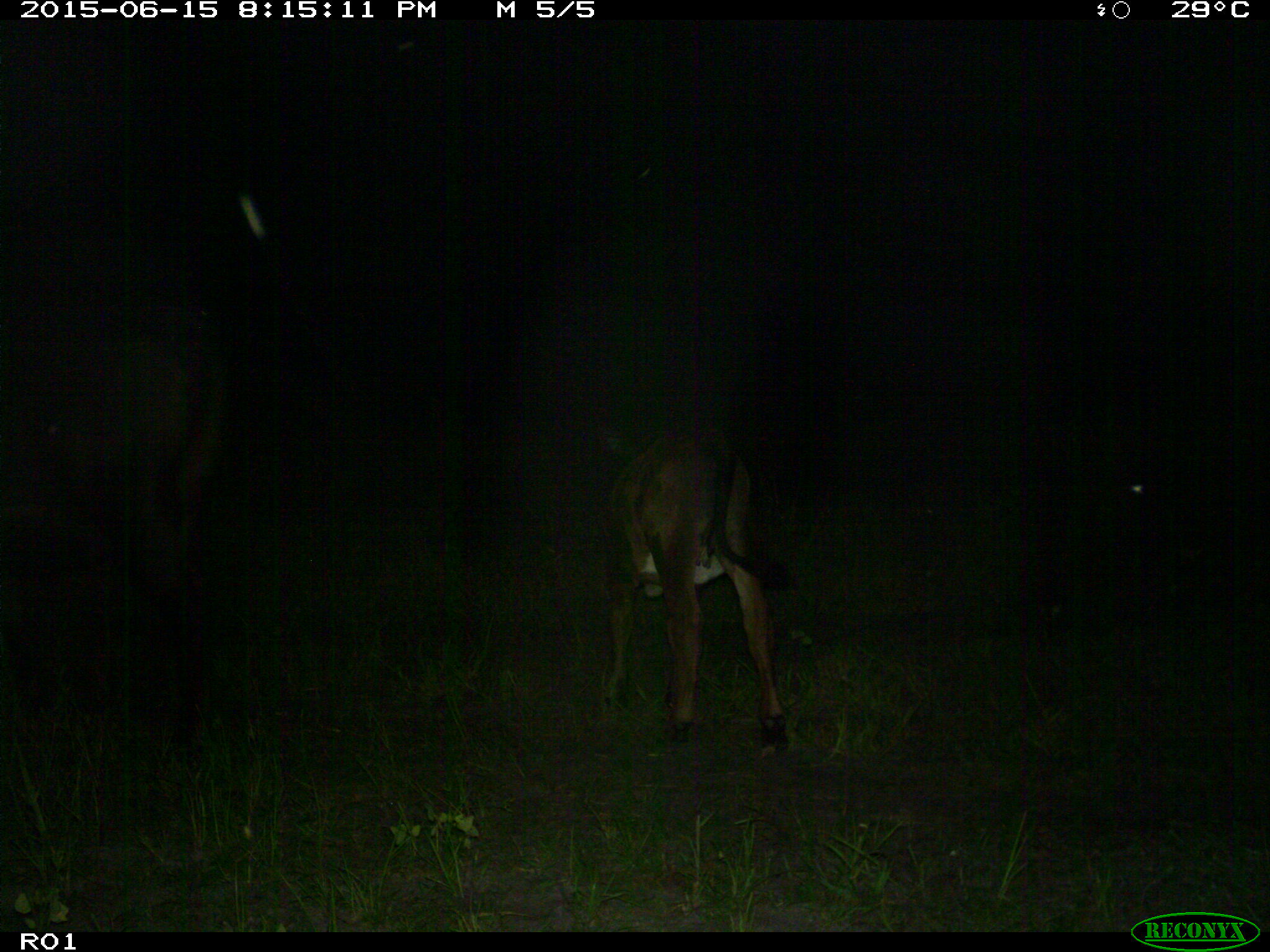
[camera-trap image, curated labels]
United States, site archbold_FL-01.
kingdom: Animalia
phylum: Chordata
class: Mammalia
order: Artiodactyla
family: Bovidae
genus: Bos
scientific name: Bos taurus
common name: domestic cow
Bos taurus (domestic cow).